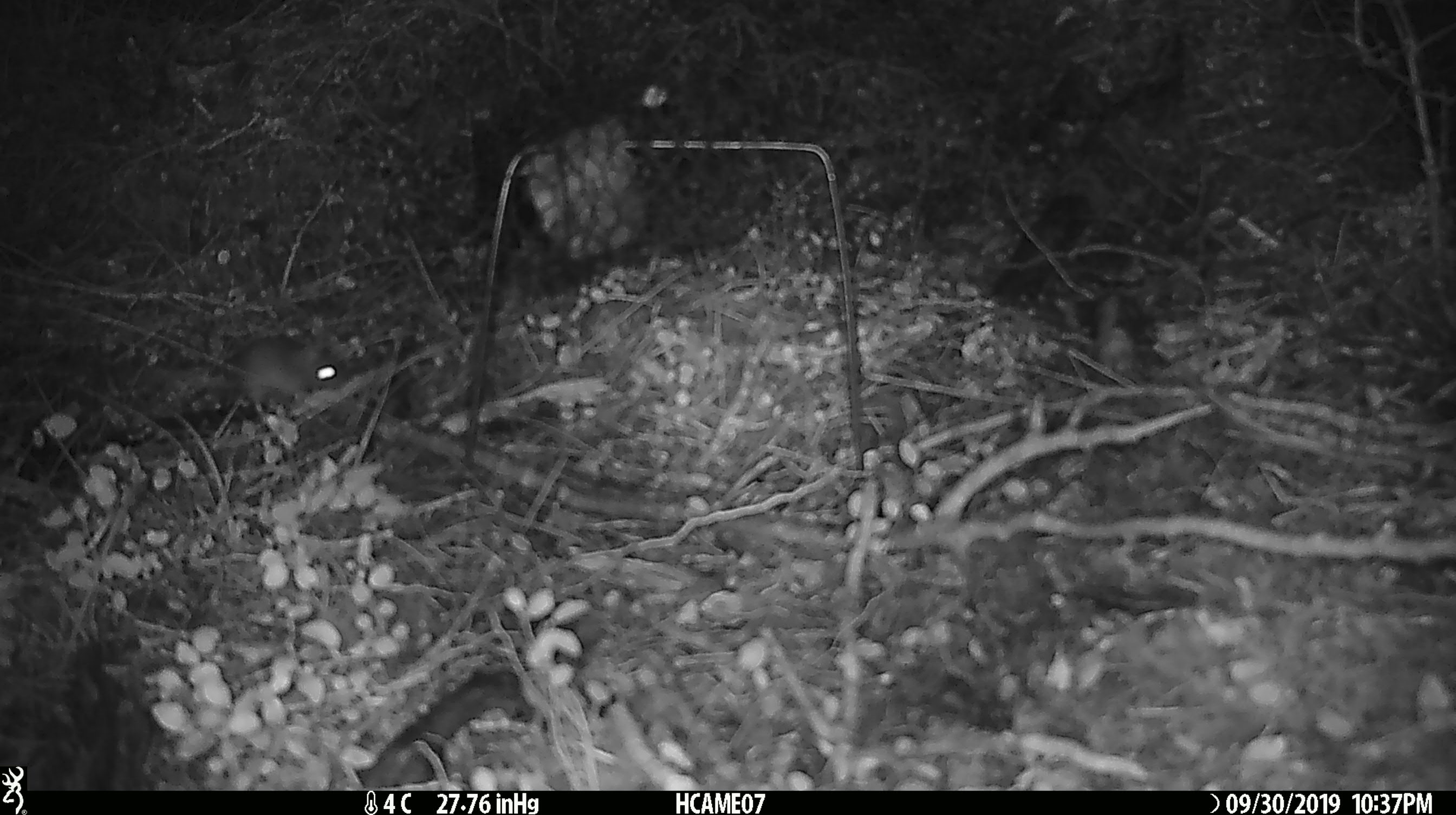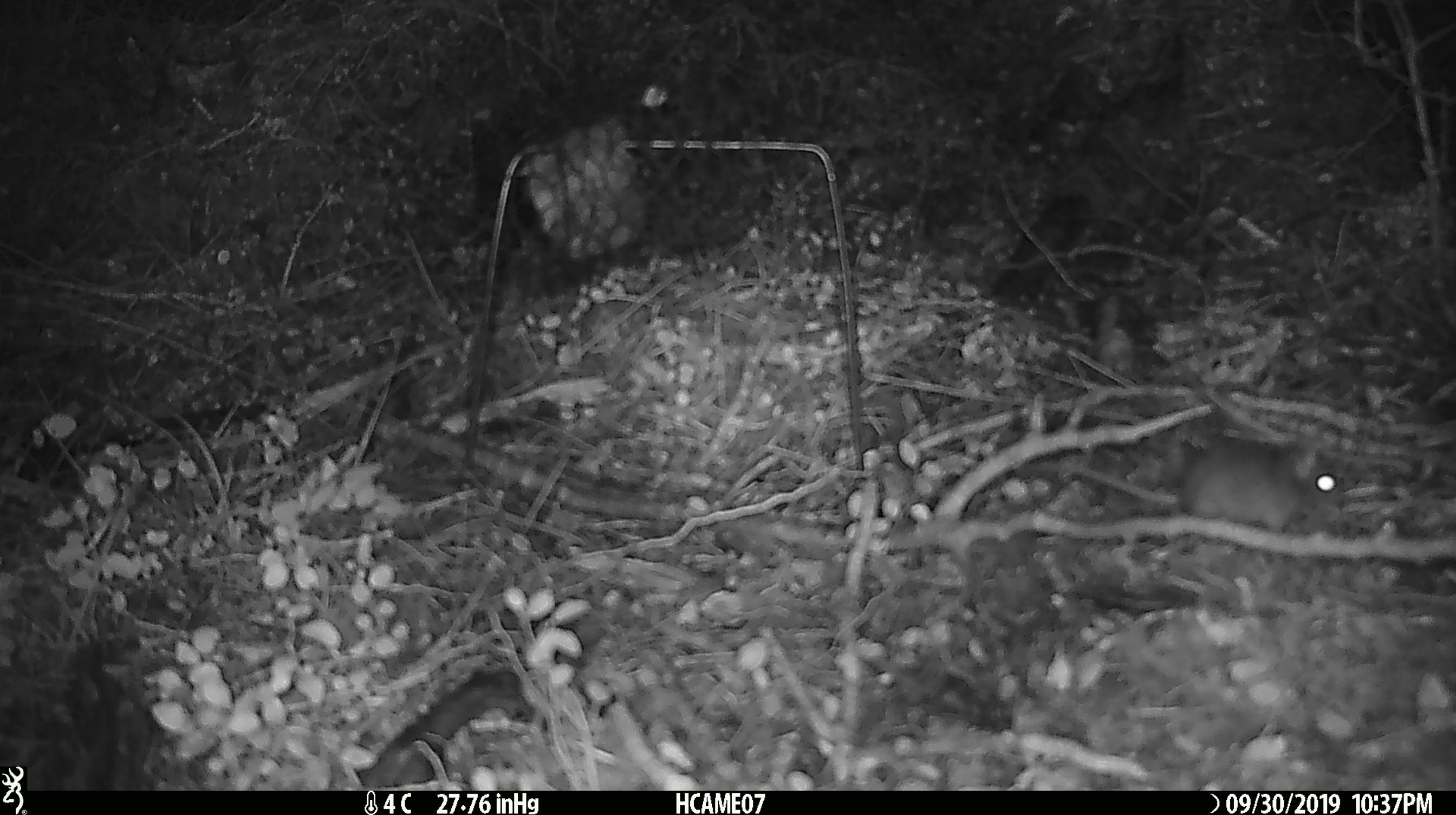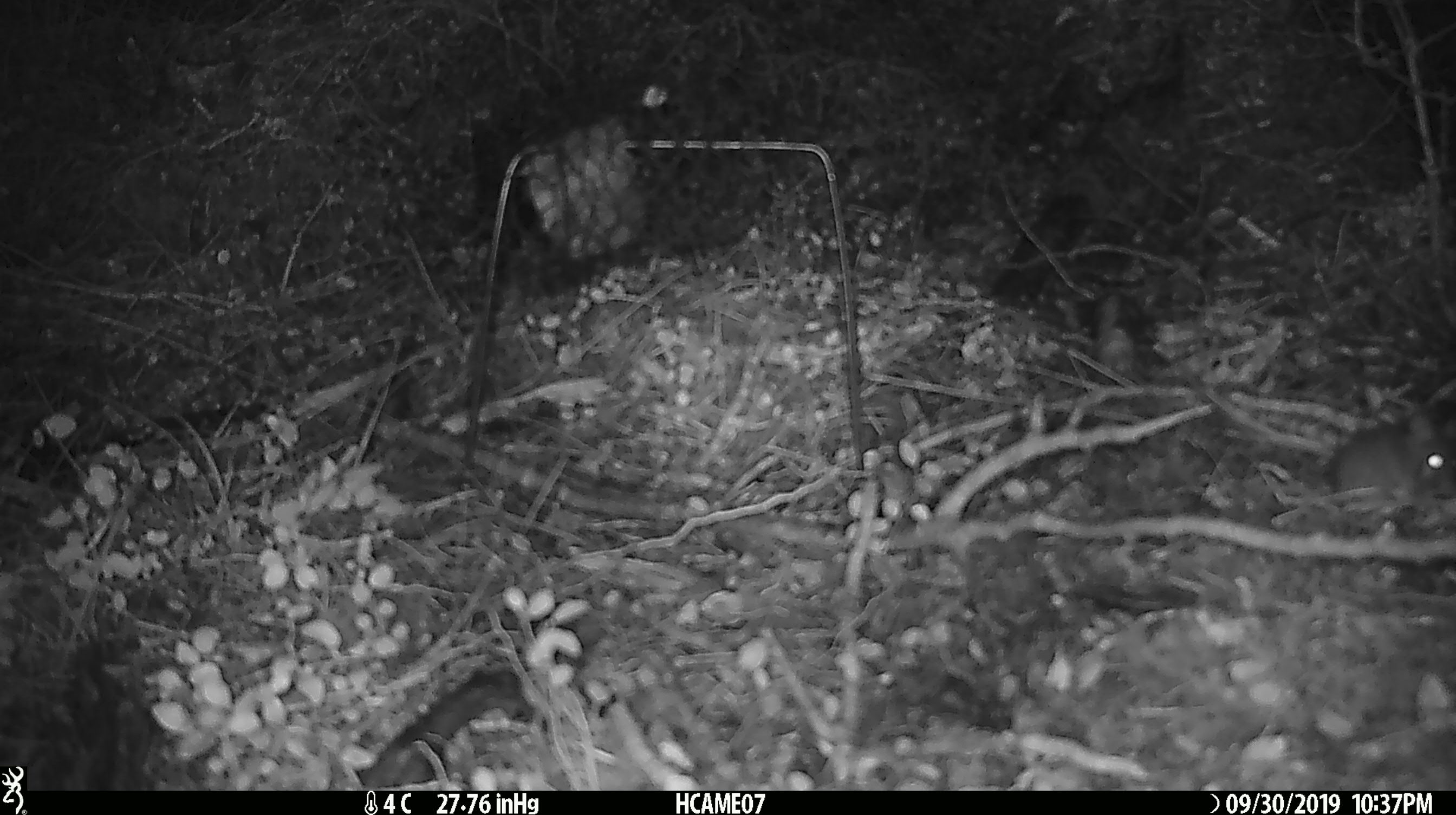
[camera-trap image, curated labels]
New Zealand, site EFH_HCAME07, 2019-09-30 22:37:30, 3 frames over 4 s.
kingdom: Animalia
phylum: Chordata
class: Mammalia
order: Rodentia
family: Muridae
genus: Mus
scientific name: Mus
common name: mouse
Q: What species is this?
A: Mouse (Mus).